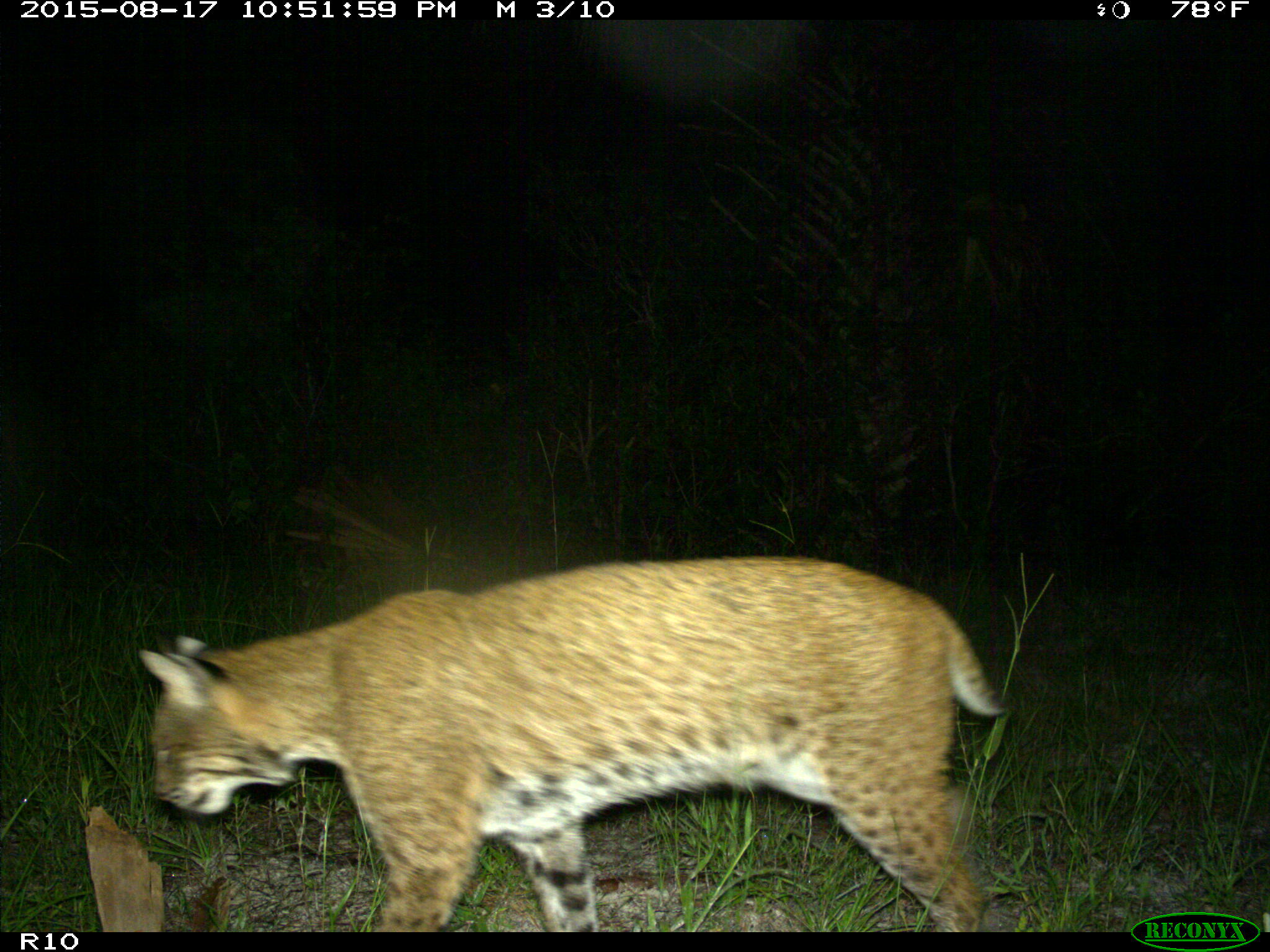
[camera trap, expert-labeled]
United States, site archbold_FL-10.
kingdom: Animalia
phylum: Chordata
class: Mammalia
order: Carnivora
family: Felidae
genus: Lynx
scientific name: Lynx rufus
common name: bobcat